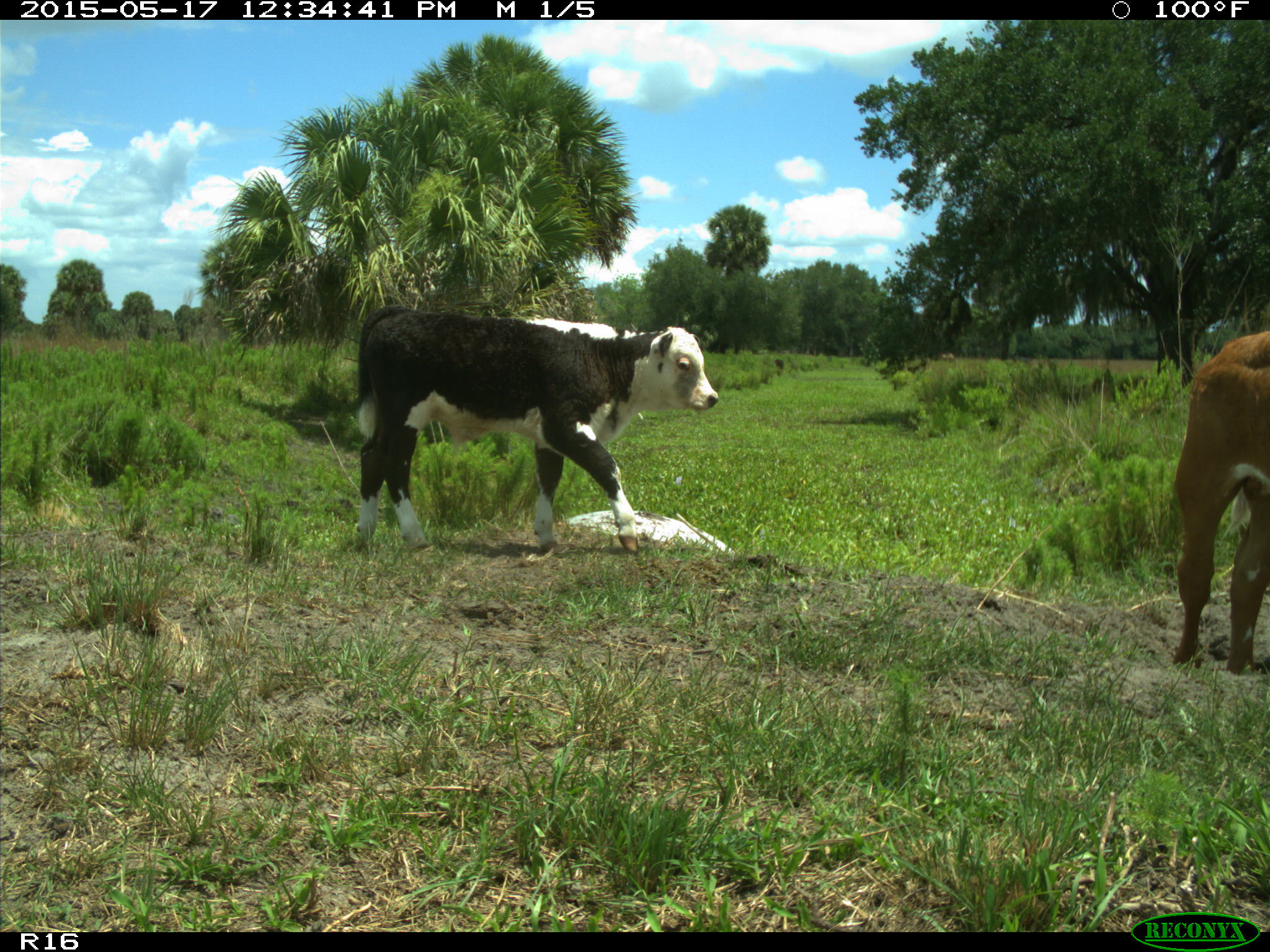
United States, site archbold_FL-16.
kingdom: Animalia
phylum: Chordata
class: Mammalia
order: Artiodactyla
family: Bovidae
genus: Bos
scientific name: Bos taurus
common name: domestic cow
Bos taurus (domestic cow).